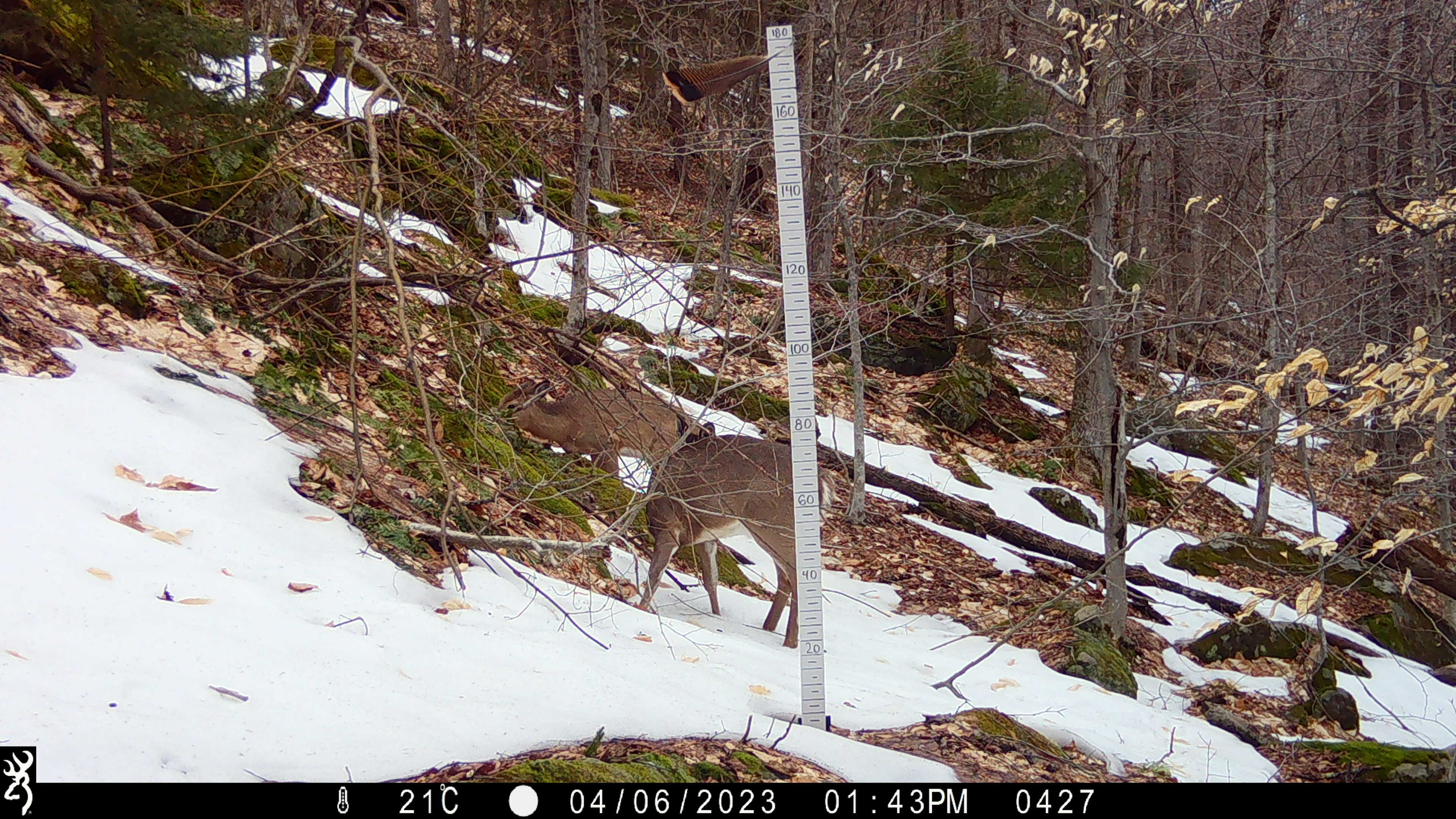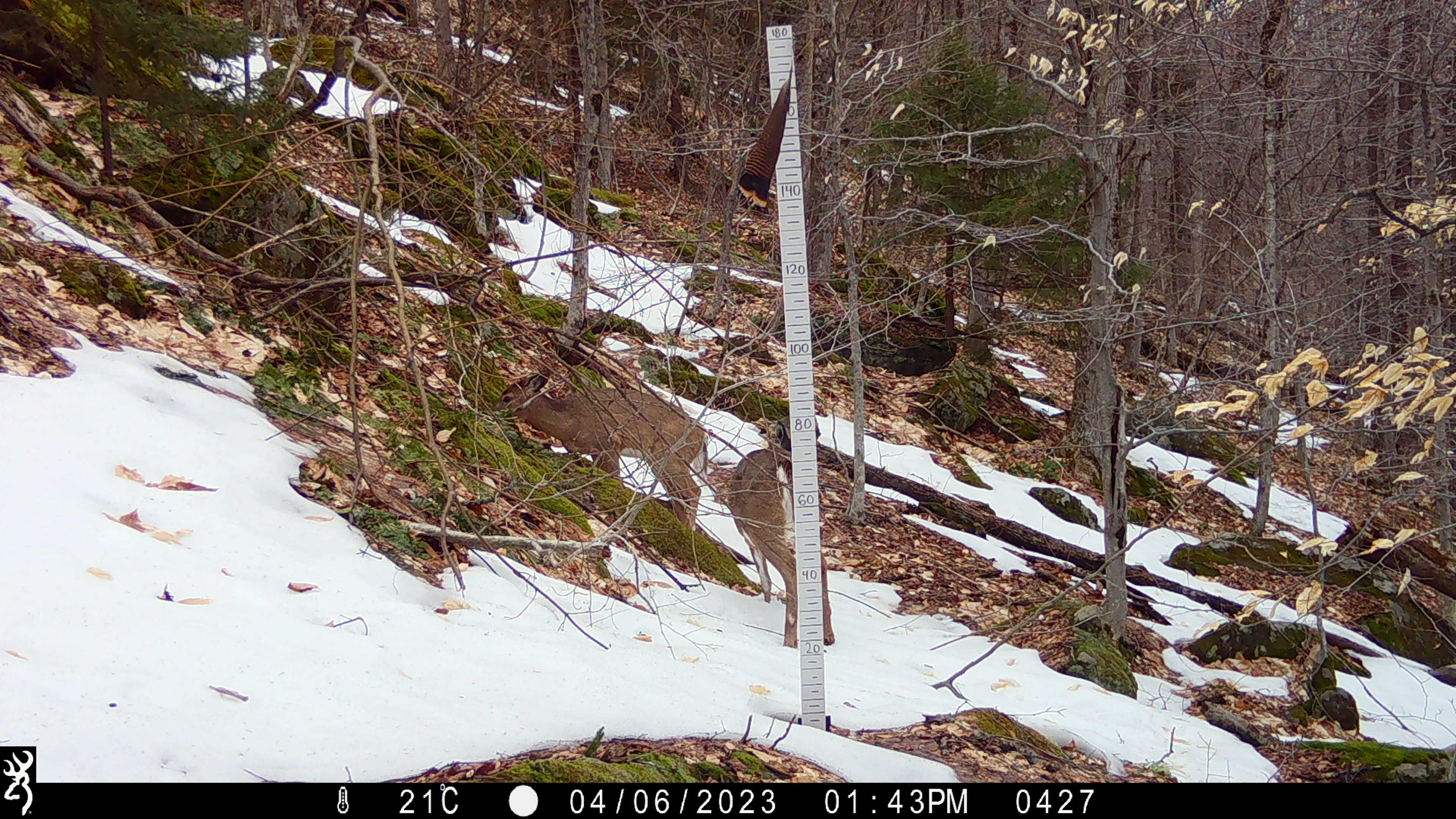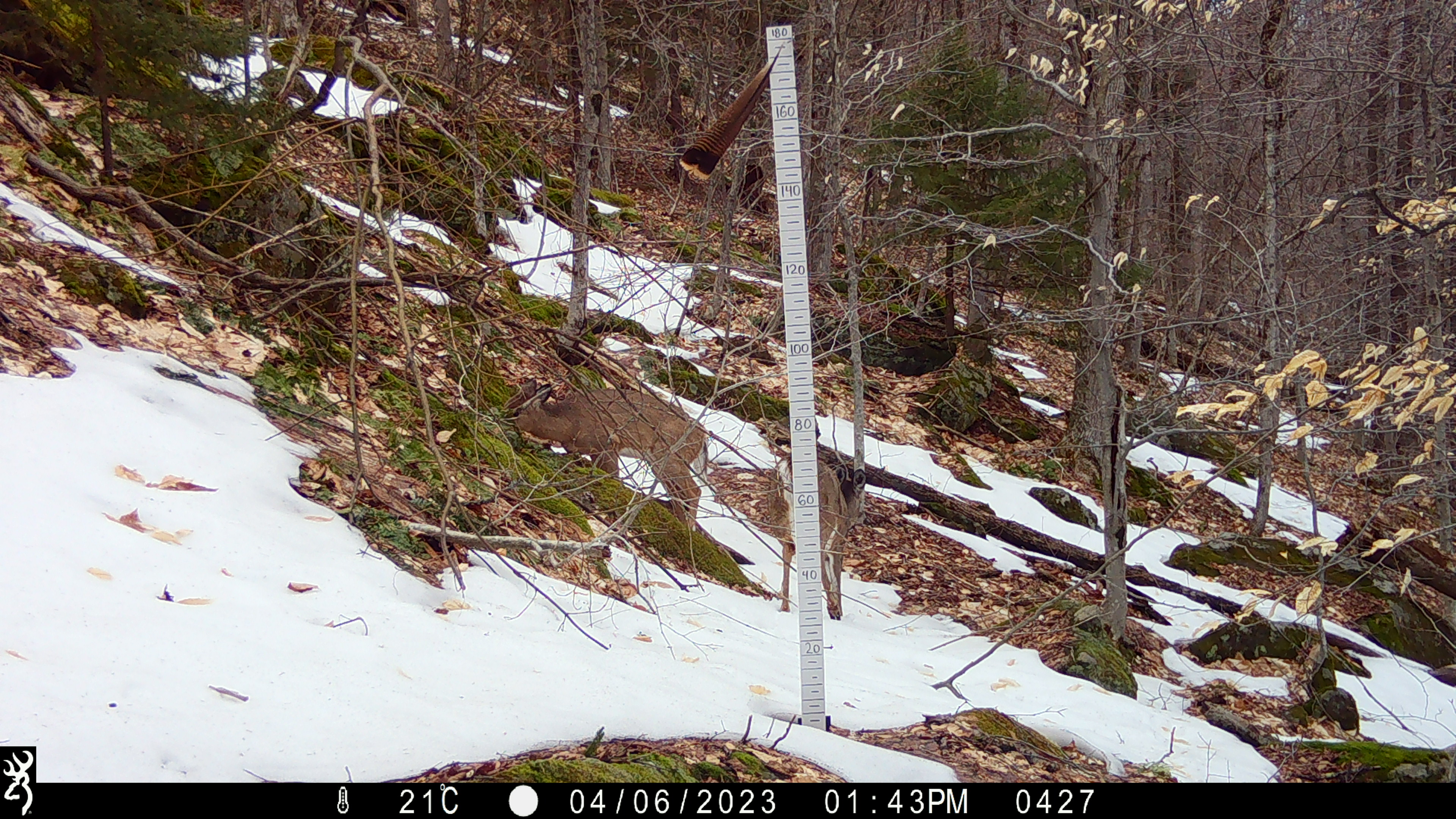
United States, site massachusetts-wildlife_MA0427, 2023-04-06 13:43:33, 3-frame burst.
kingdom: Animalia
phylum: Chordata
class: Mammalia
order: Artiodactyla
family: Cervidae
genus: Odocoileus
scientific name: Odocoileus virginianus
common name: white-tailed deer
White-tailed deer (Odocoileus virginianus).